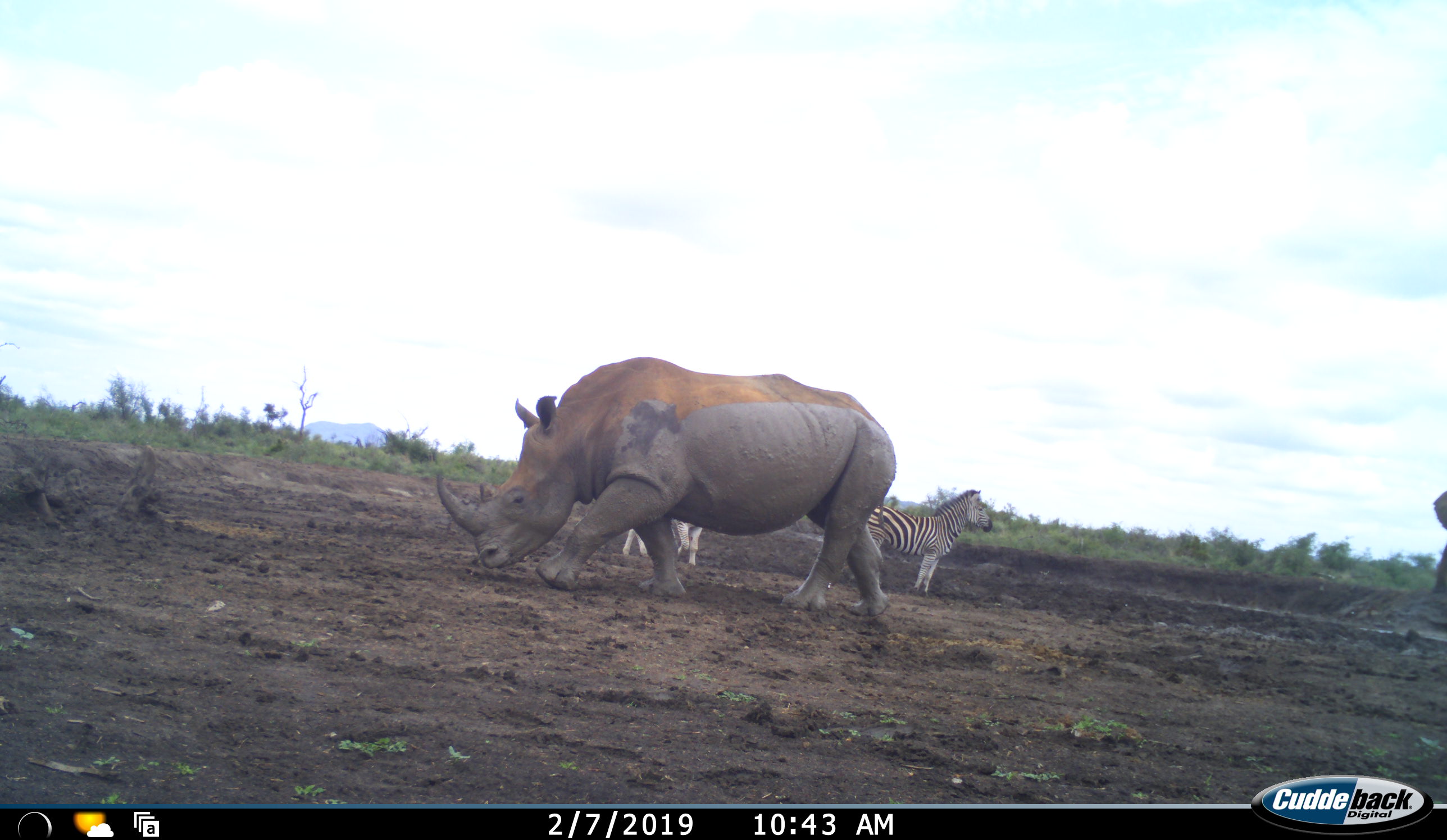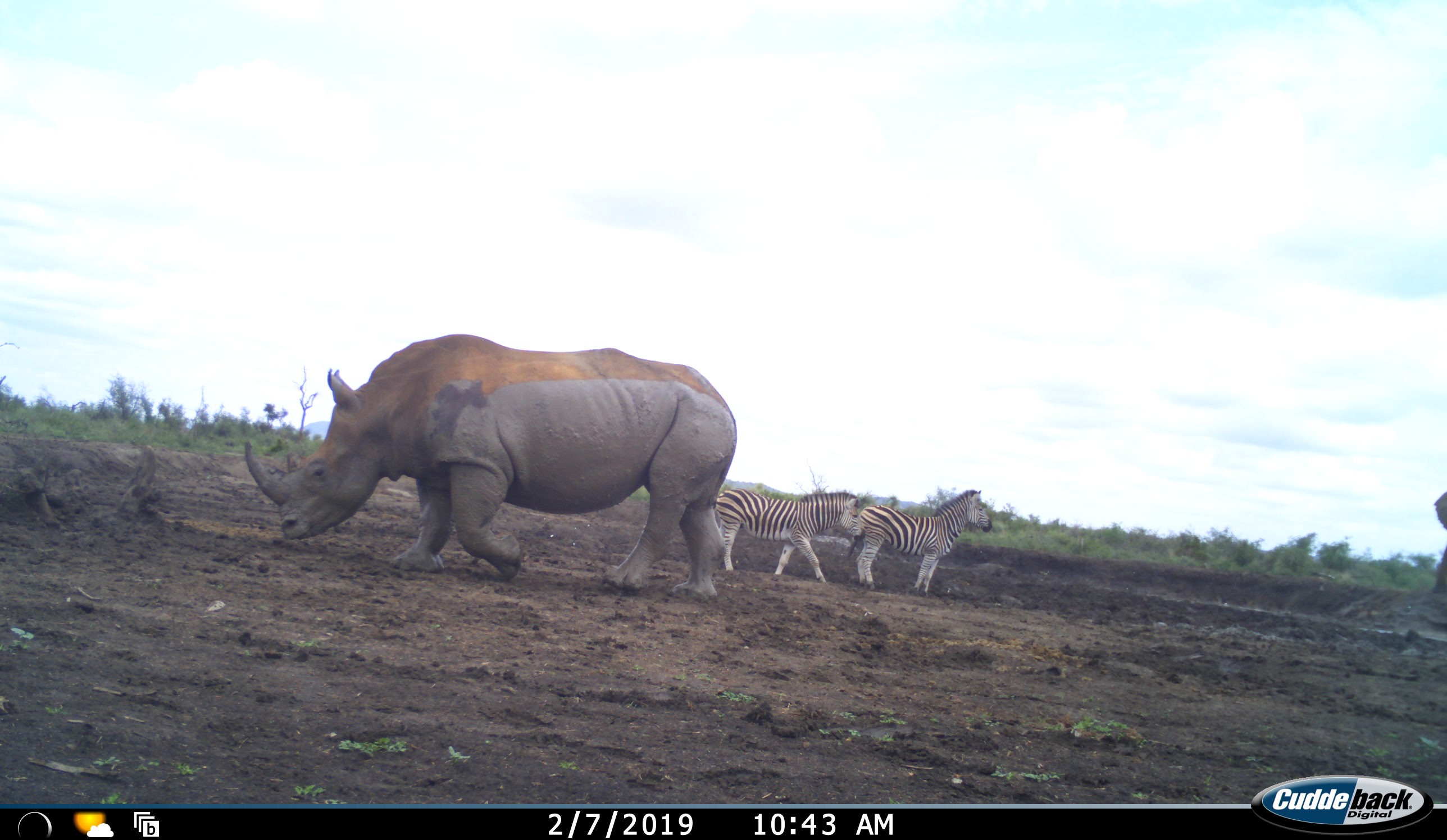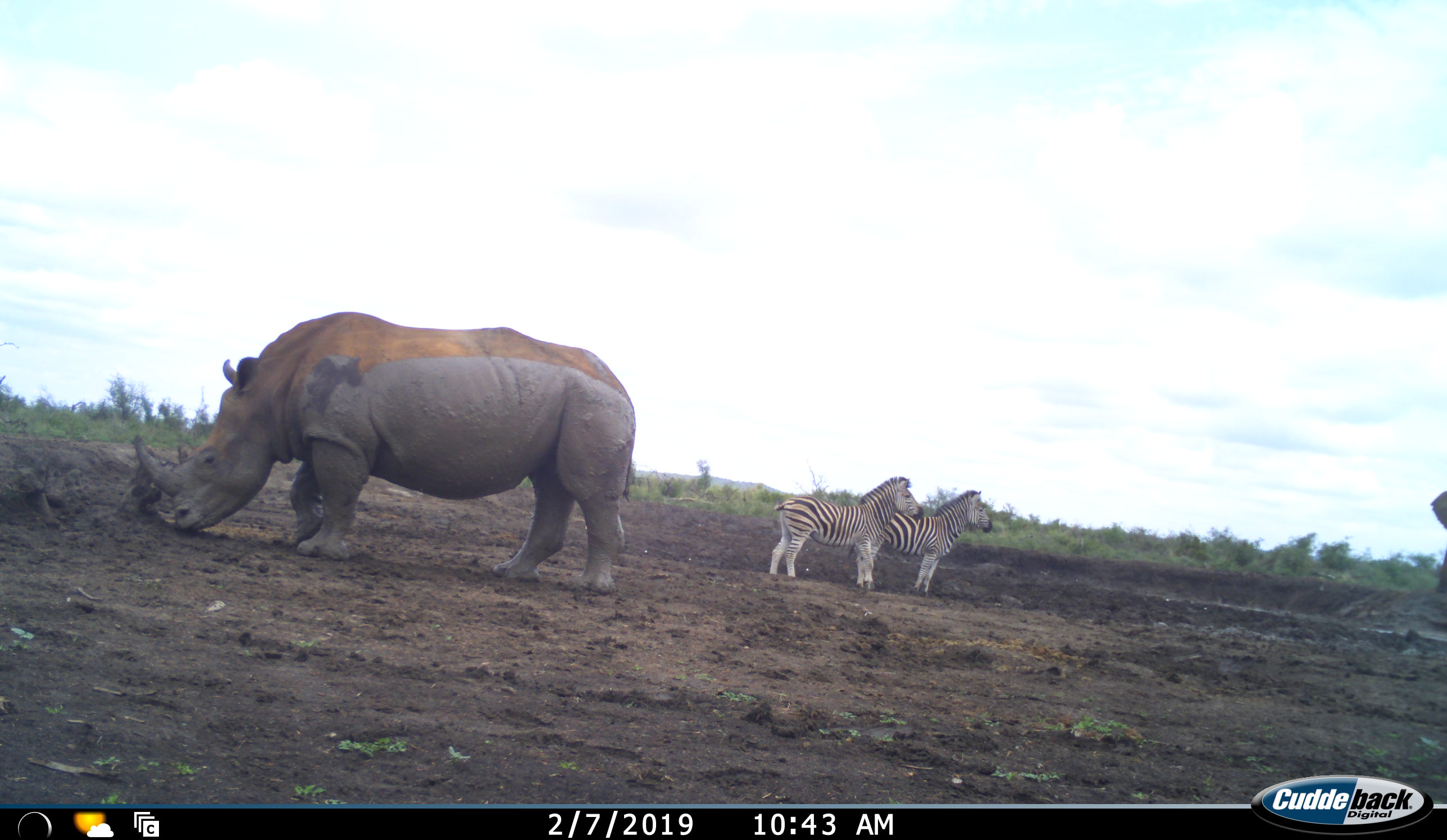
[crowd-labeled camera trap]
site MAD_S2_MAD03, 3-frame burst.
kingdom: Animalia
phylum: Chordata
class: Mammalia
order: Perissodactyla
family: Rhinocerotidae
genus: Ceratotherium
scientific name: Ceratotherium simum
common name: white rhinoceros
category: rhinoceroswhite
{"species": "rhinoceroswhite (white rhinoceros) (Ceratotherium simum)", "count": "1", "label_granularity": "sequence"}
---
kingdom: Animalia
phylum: Chordata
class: Mammalia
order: Perissodactyla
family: Equidae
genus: Equus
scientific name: Equus quagga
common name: plains zebra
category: zebraplains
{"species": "zebraplains (plains zebra) (Equus quagga)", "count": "2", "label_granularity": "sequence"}